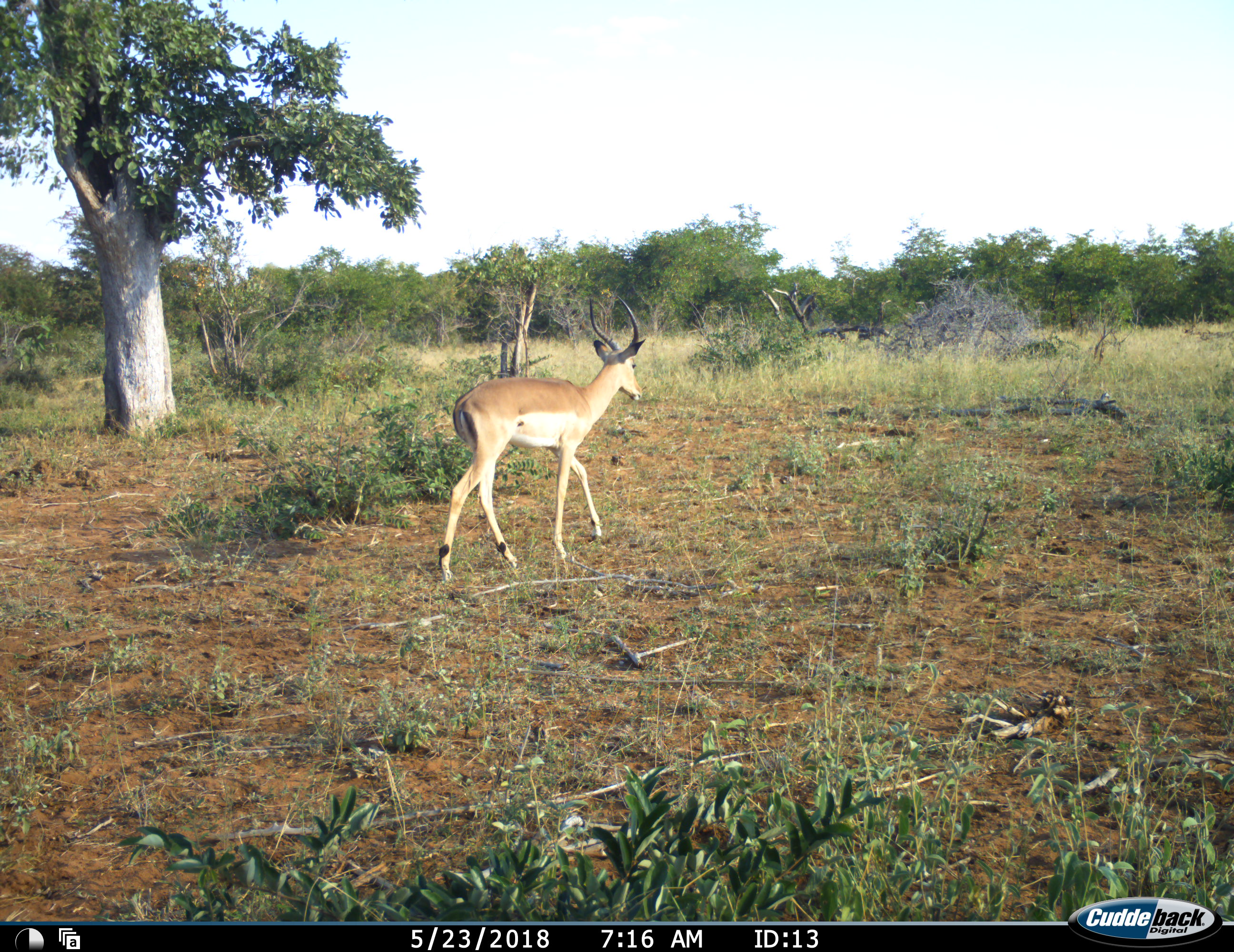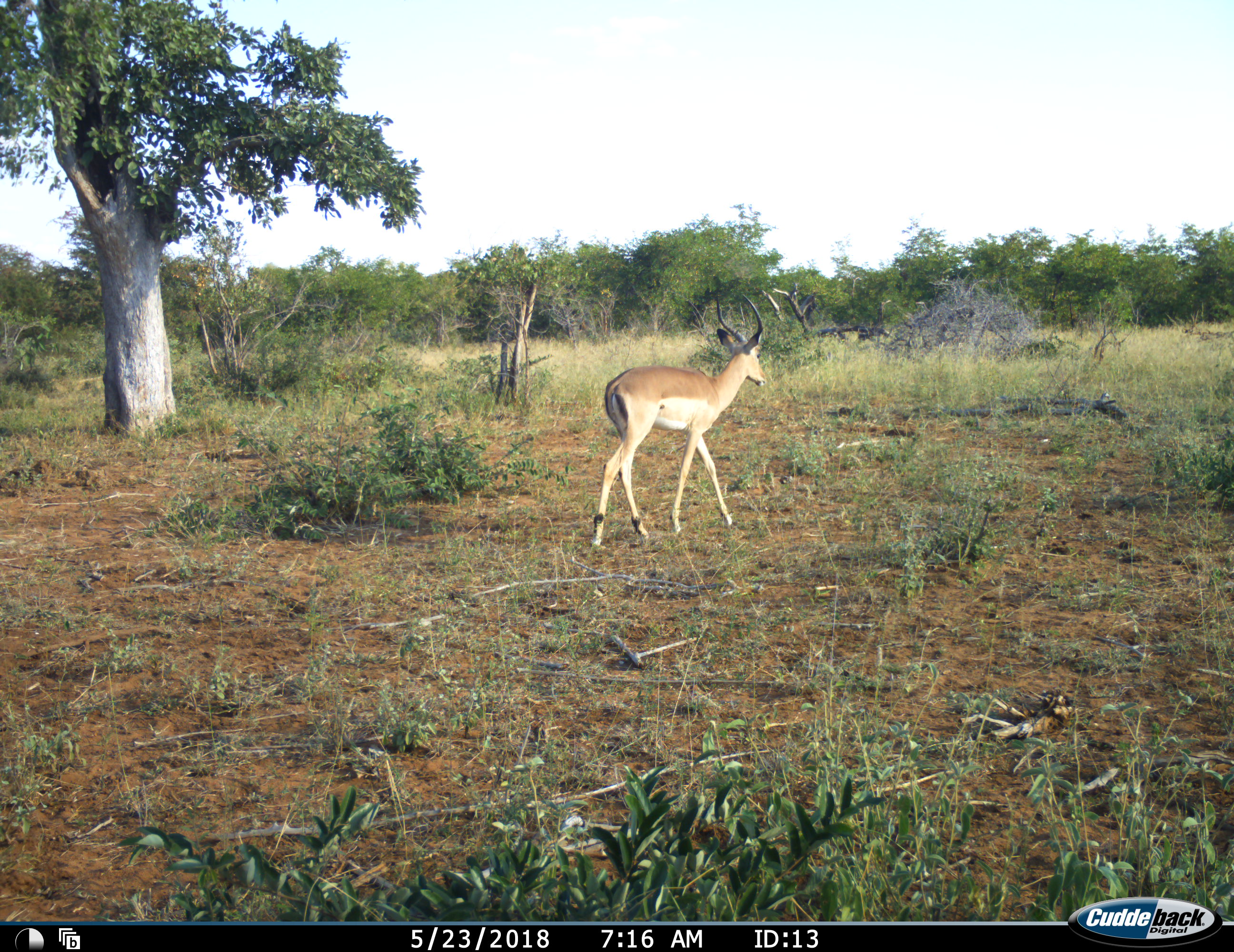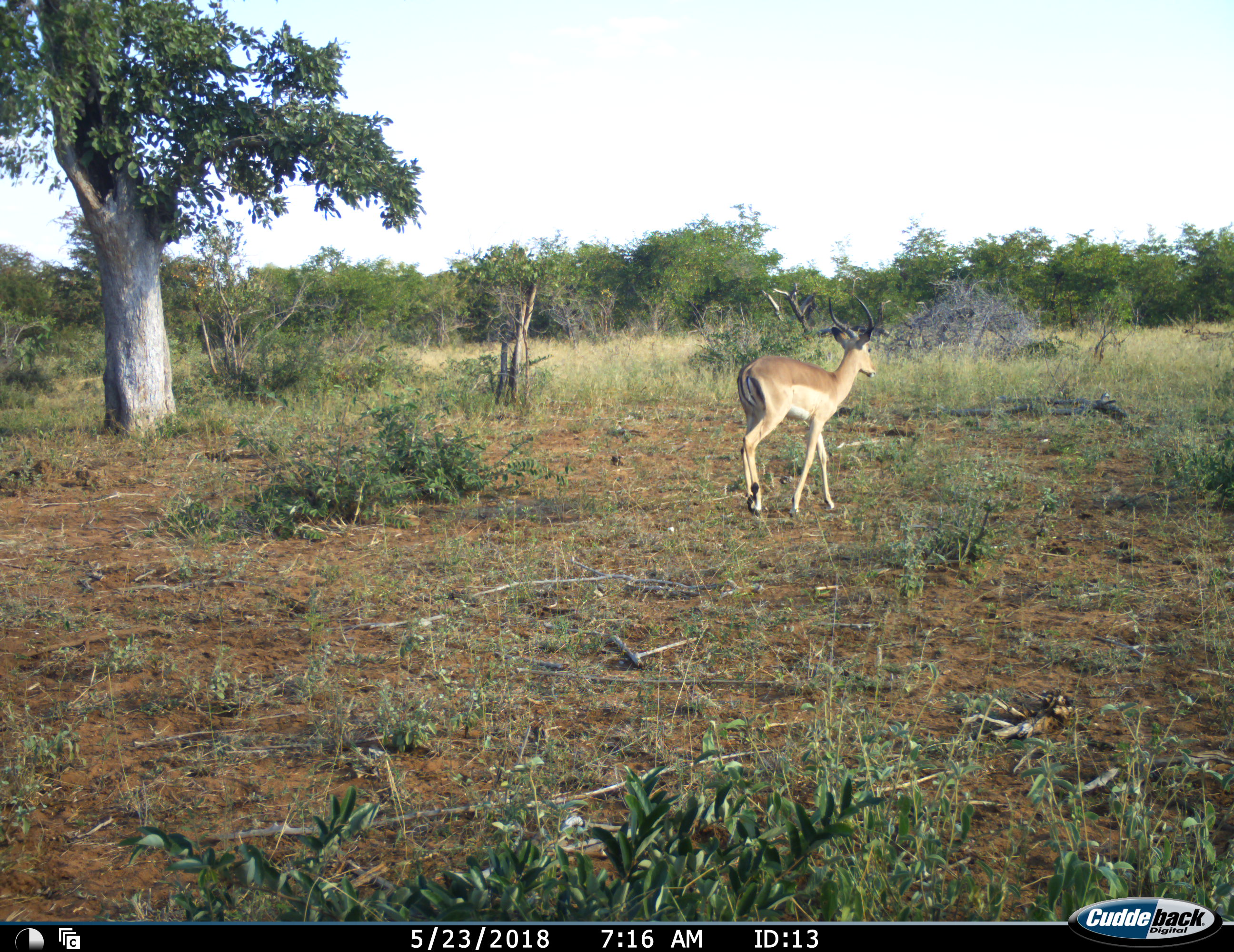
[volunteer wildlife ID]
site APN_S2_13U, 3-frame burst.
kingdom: Animalia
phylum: Chordata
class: Mammalia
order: Artiodactyla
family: Bovidae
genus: Aepyceros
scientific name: Aepyceros melampus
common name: impala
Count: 1.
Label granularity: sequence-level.